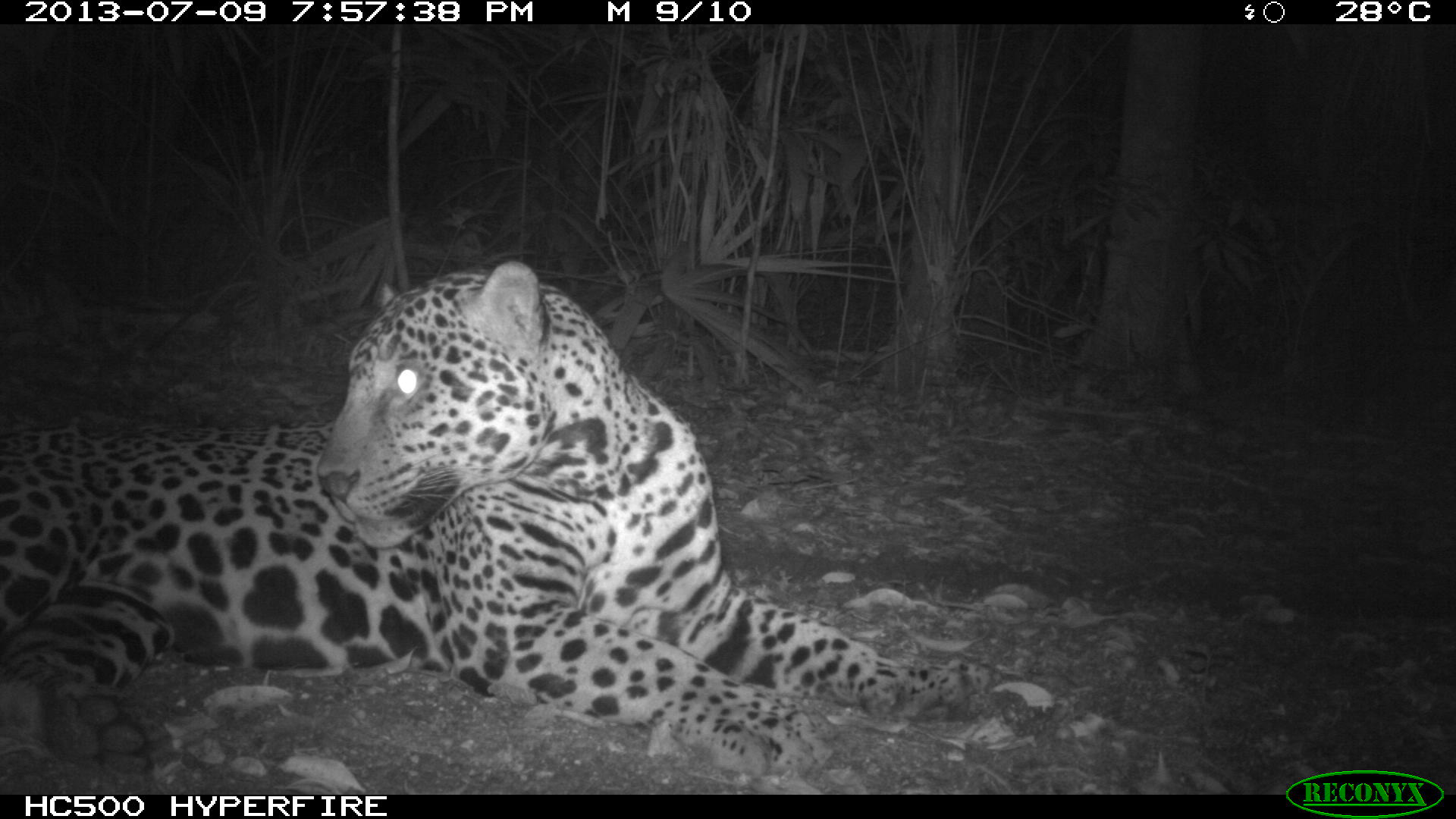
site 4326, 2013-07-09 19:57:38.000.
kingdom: Animalia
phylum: Chordata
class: Mammalia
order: Carnivora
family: Felidae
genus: Panthera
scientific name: Panthera onca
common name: jaguar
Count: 1.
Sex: male.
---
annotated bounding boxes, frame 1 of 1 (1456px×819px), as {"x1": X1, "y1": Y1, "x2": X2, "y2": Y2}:
panthera onca: {"x1": 0, "y1": 257, "x2": 1055, "y2": 791}